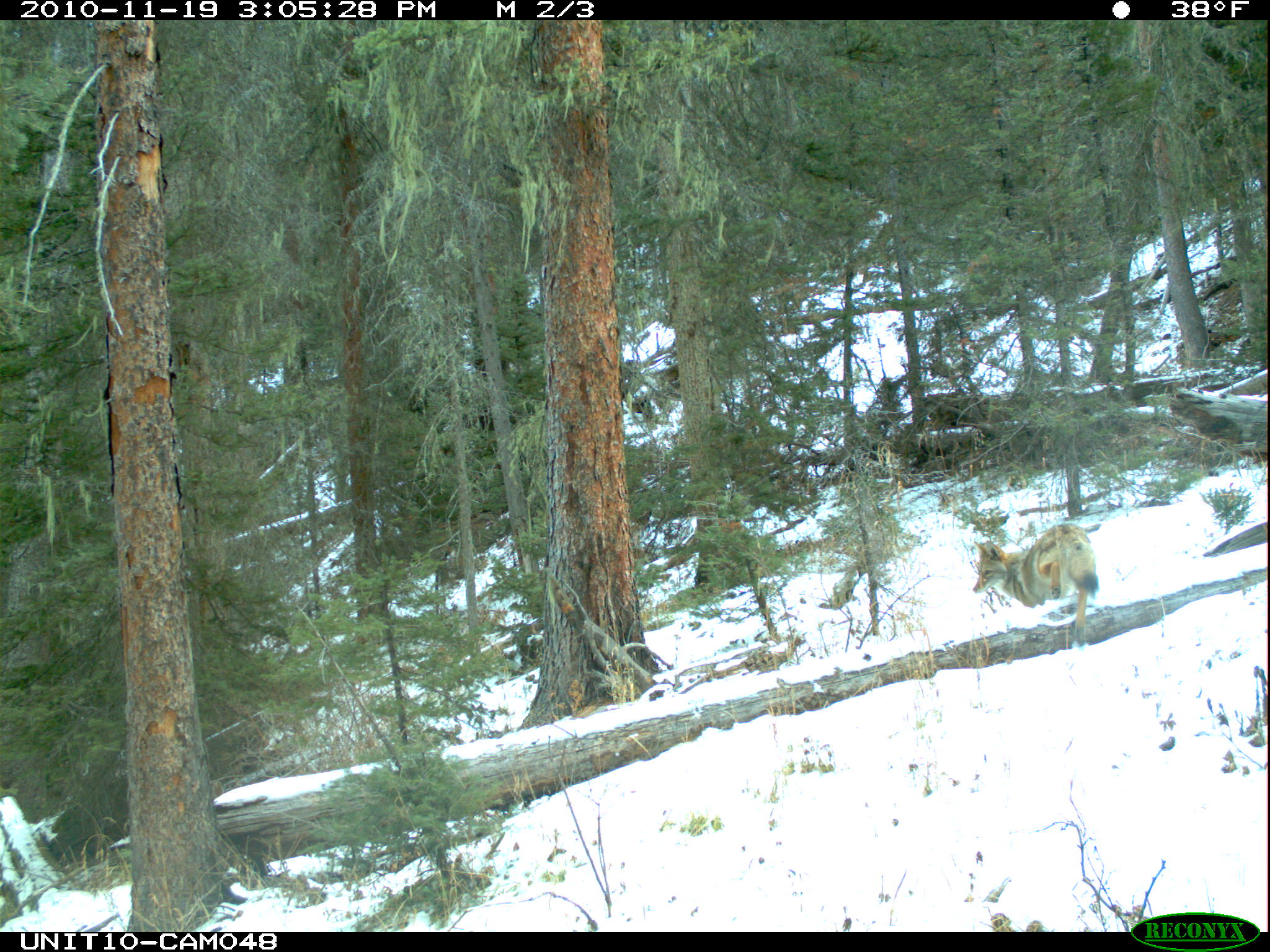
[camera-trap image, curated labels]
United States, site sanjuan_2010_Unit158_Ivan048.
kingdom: Animalia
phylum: Chordata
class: Mammalia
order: Carnivora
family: Canidae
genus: Canis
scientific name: Canis latrans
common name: coyote